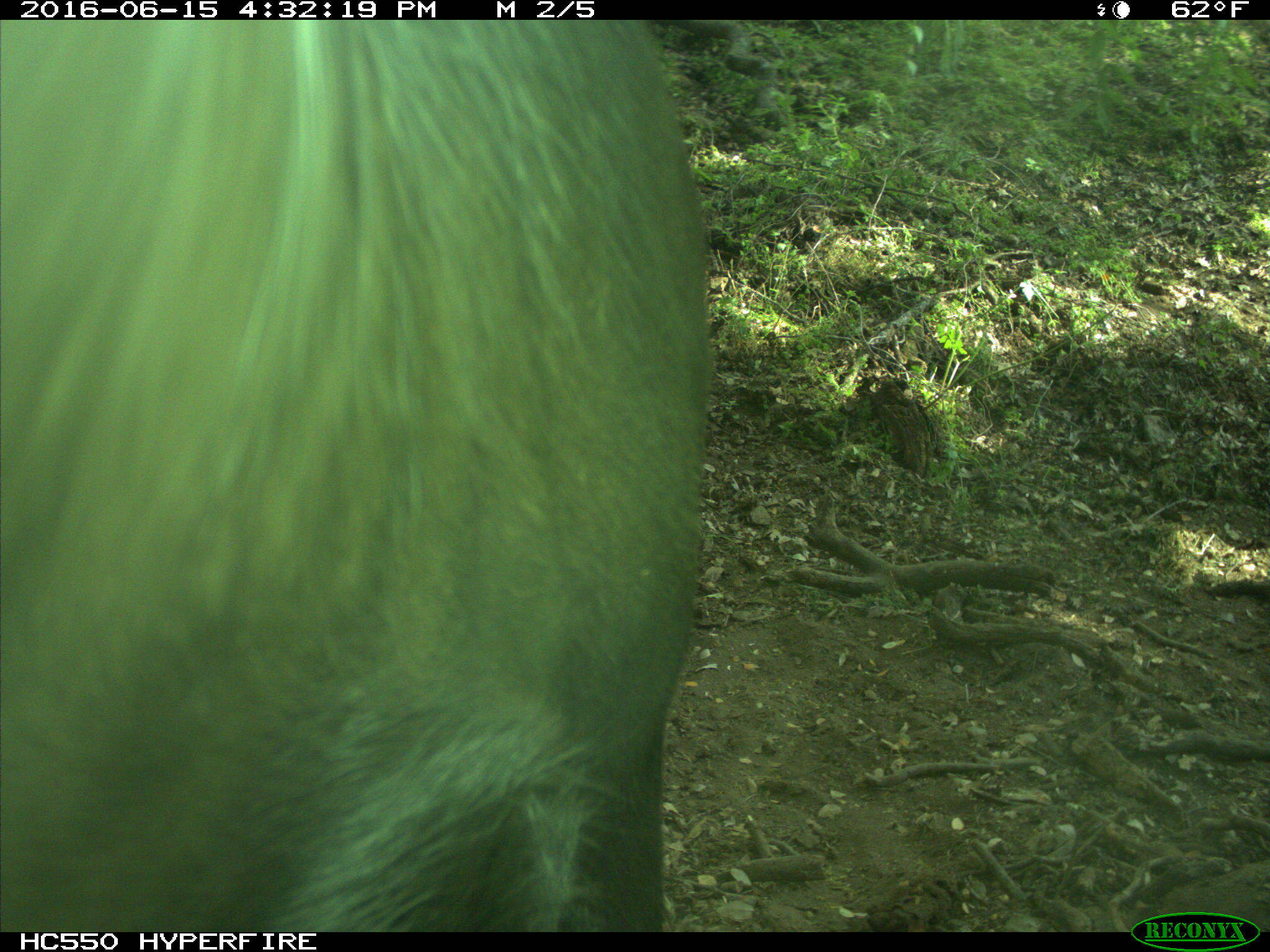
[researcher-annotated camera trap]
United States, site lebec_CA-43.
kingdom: Animalia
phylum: Chordata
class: Mammalia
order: Artiodactyla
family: Bovidae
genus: Bos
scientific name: Bos taurus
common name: domestic cow